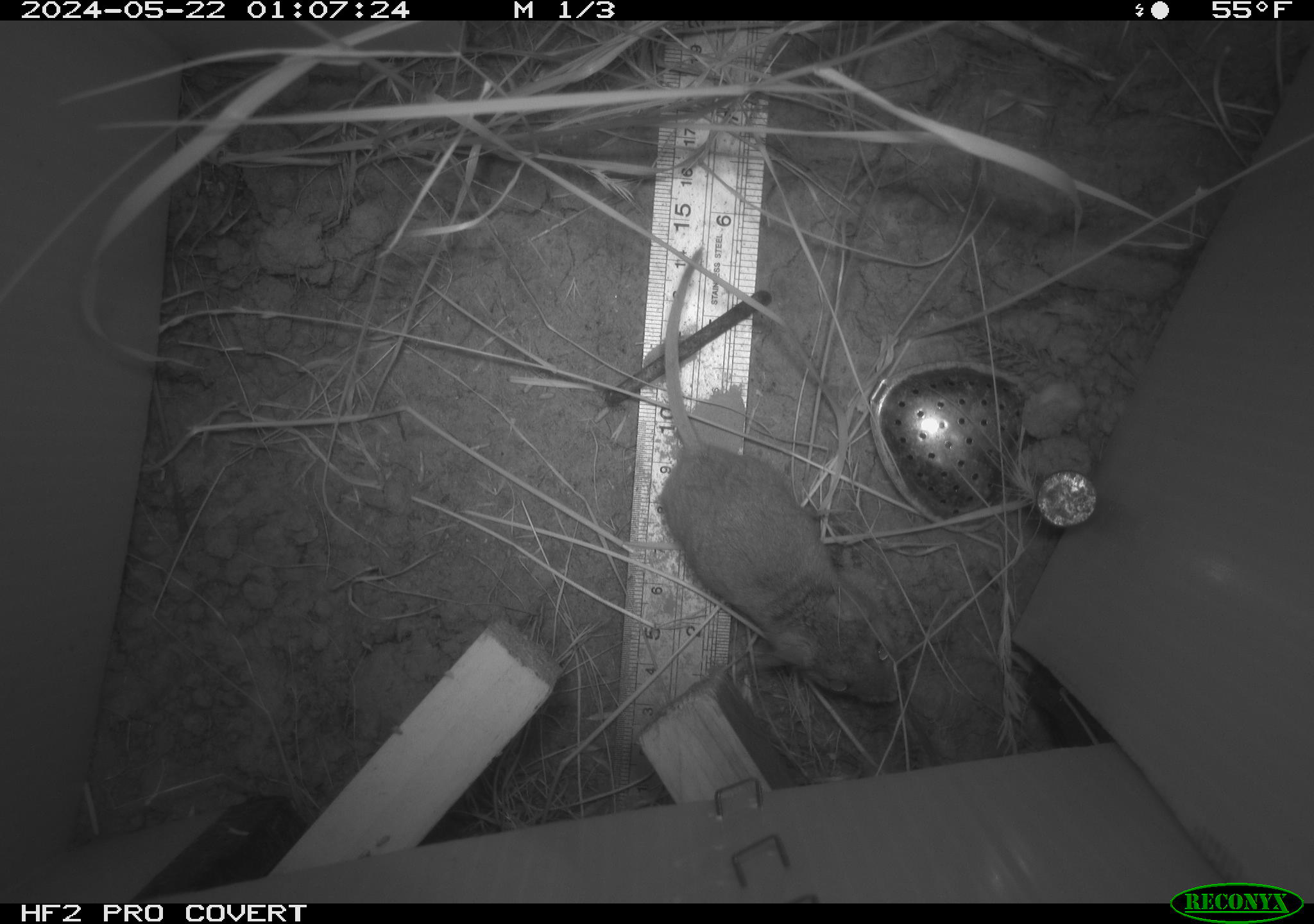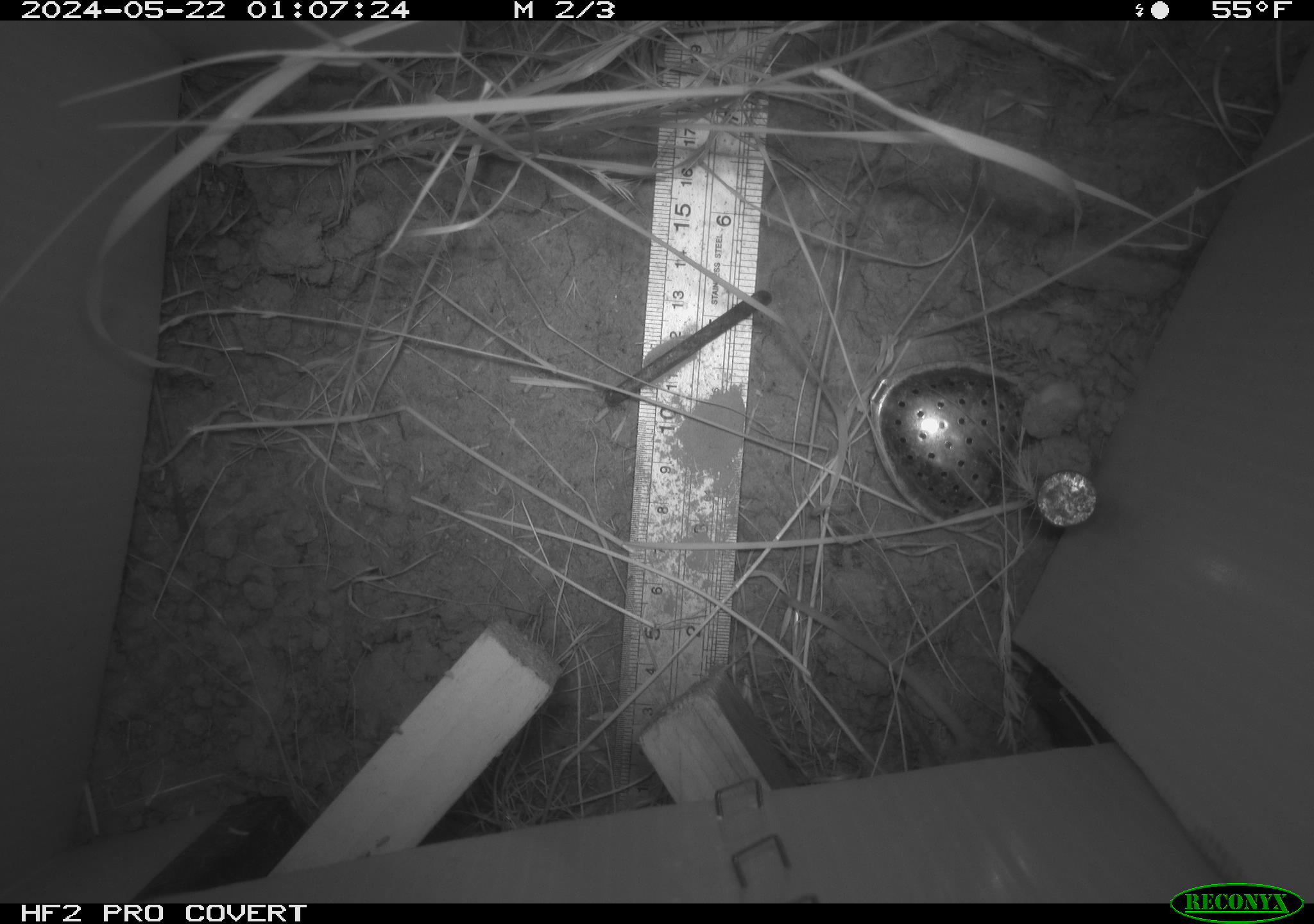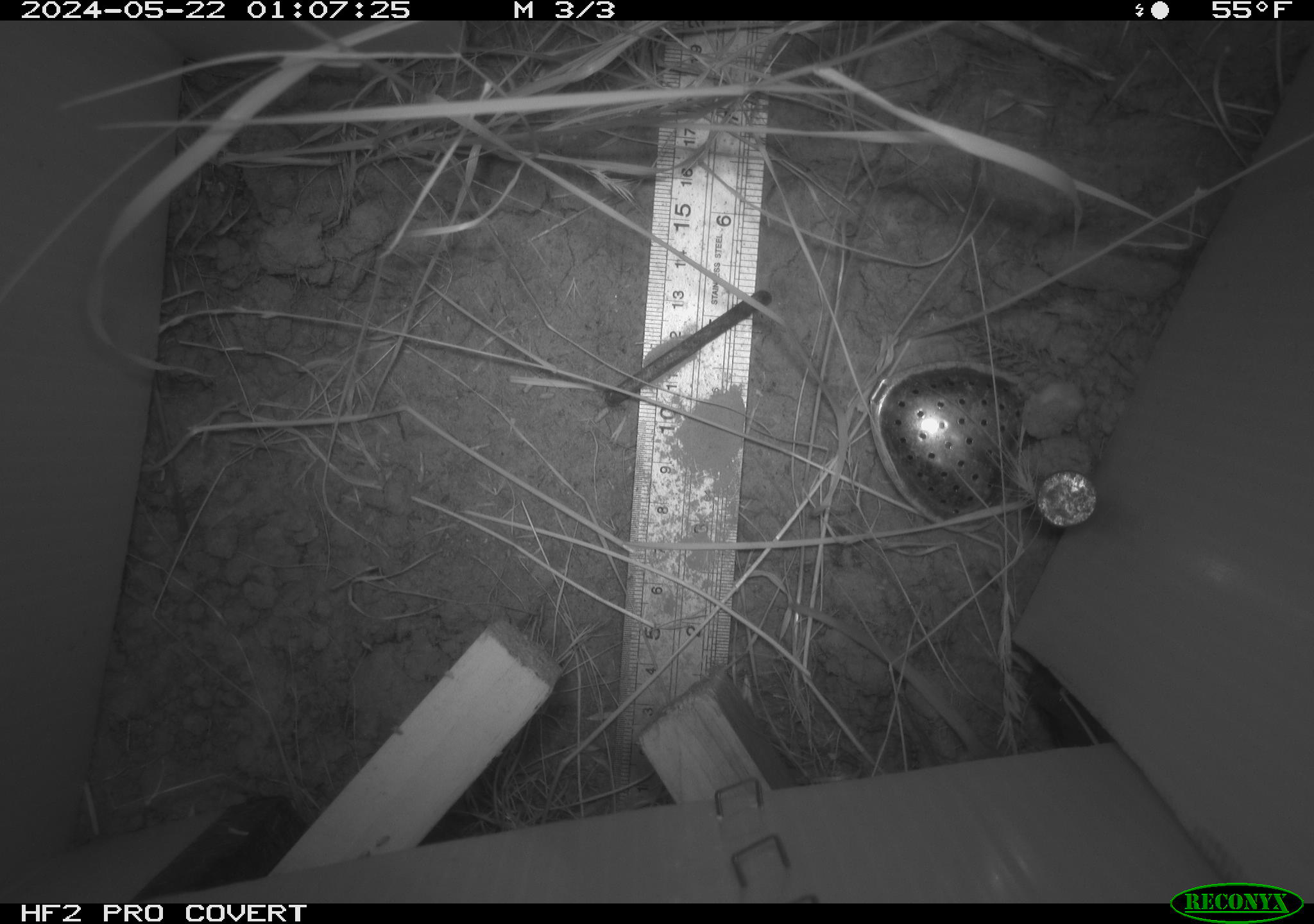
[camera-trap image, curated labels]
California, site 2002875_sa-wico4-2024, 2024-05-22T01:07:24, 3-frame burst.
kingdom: Animalia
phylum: Chordata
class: Mammalia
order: Rodentia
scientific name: Rodentia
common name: mouse species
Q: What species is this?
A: Mouse species (Rodentia).